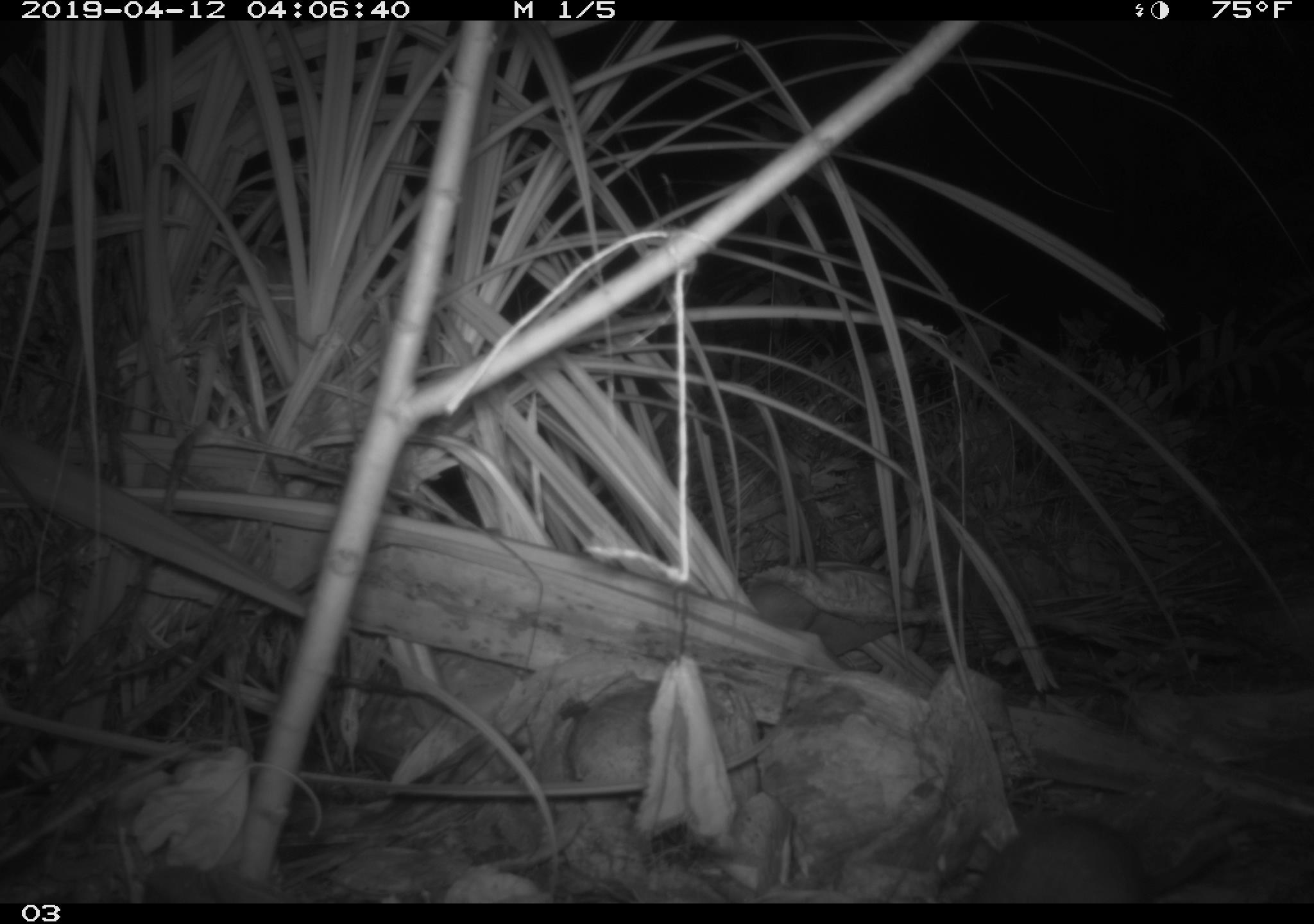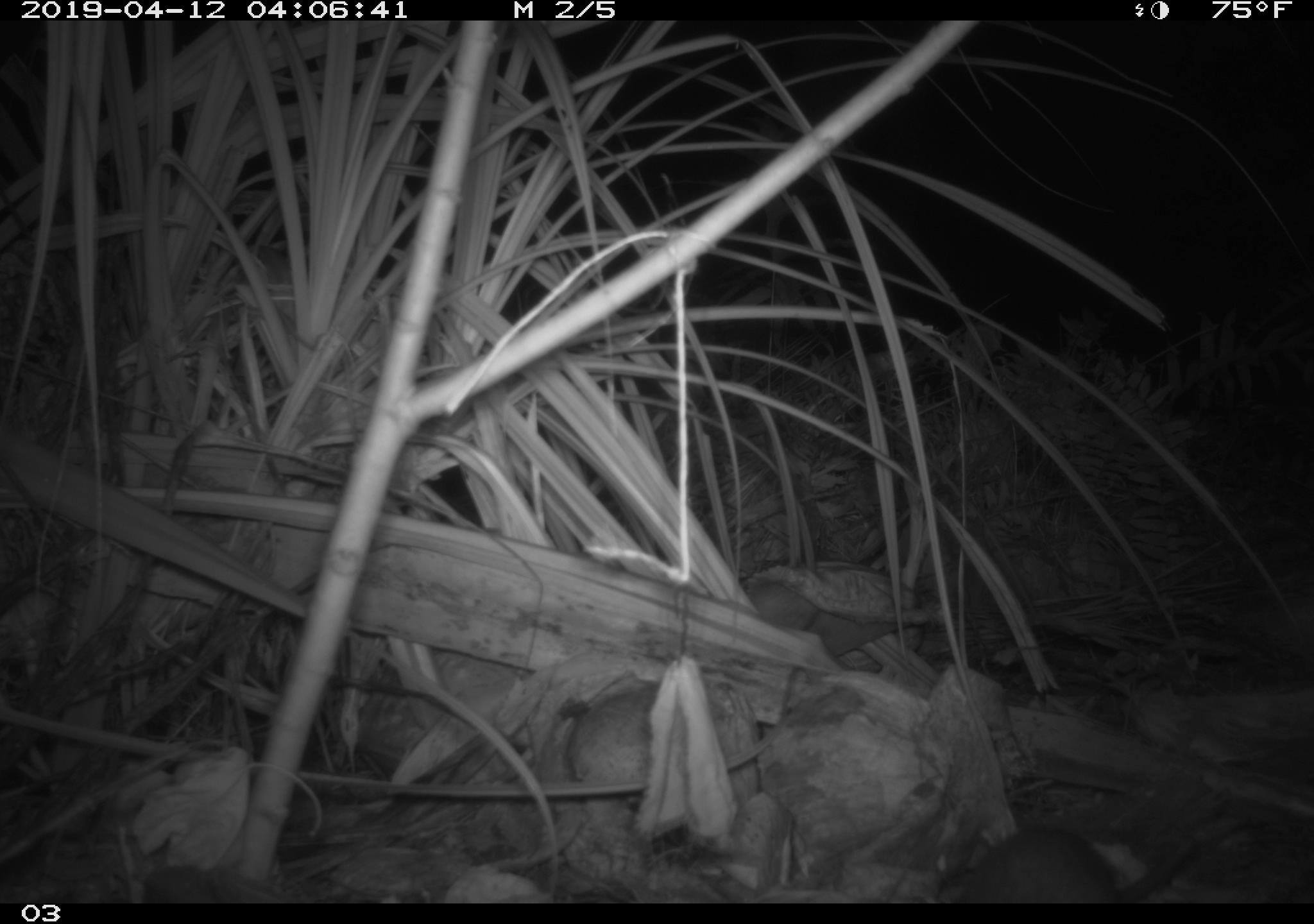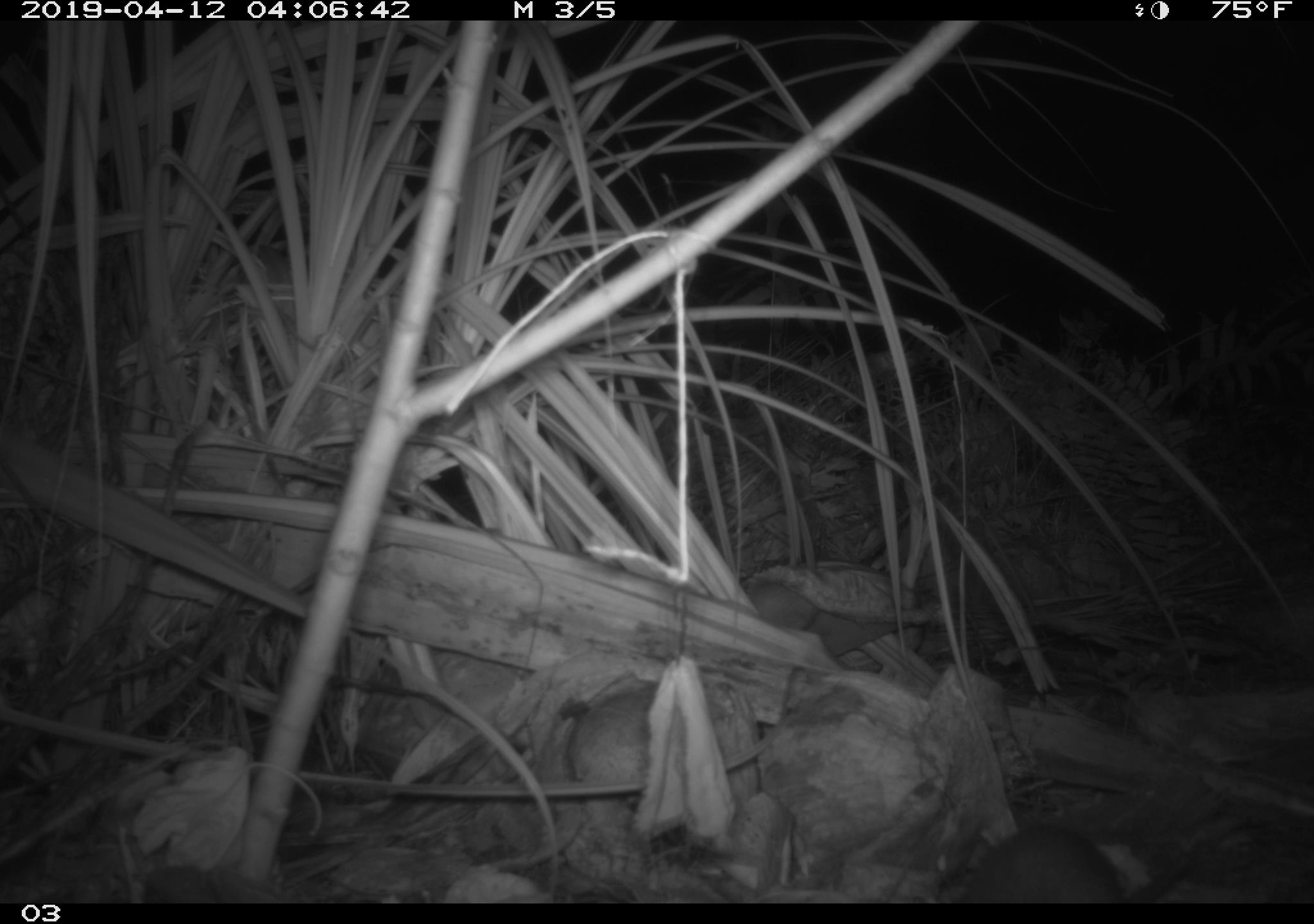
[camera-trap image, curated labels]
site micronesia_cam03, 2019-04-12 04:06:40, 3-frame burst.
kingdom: Animalia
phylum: Chordata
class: Mammalia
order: Rodentia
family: Muridae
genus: Rattus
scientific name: Rattus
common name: rat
Rat (Rattus).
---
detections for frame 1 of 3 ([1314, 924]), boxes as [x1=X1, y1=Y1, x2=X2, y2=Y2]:
rat: [x1=953, y1=815, x2=1202, y2=903]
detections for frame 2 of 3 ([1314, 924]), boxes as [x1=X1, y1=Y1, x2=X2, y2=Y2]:
rat: [x1=935, y1=828, x2=1123, y2=902]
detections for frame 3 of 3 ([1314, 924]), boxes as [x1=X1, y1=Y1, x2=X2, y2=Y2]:
rat: [x1=940, y1=826, x2=1128, y2=901]